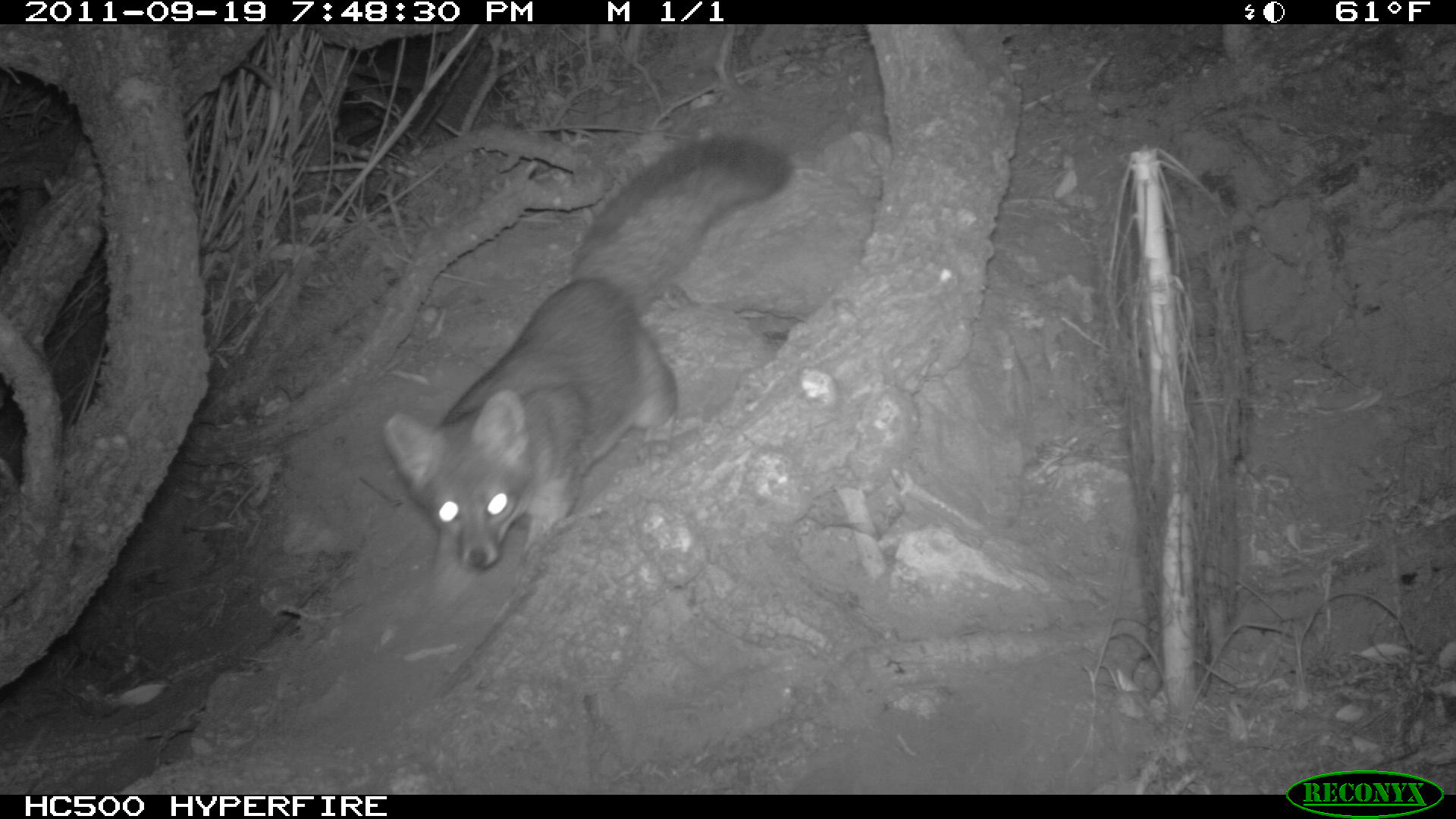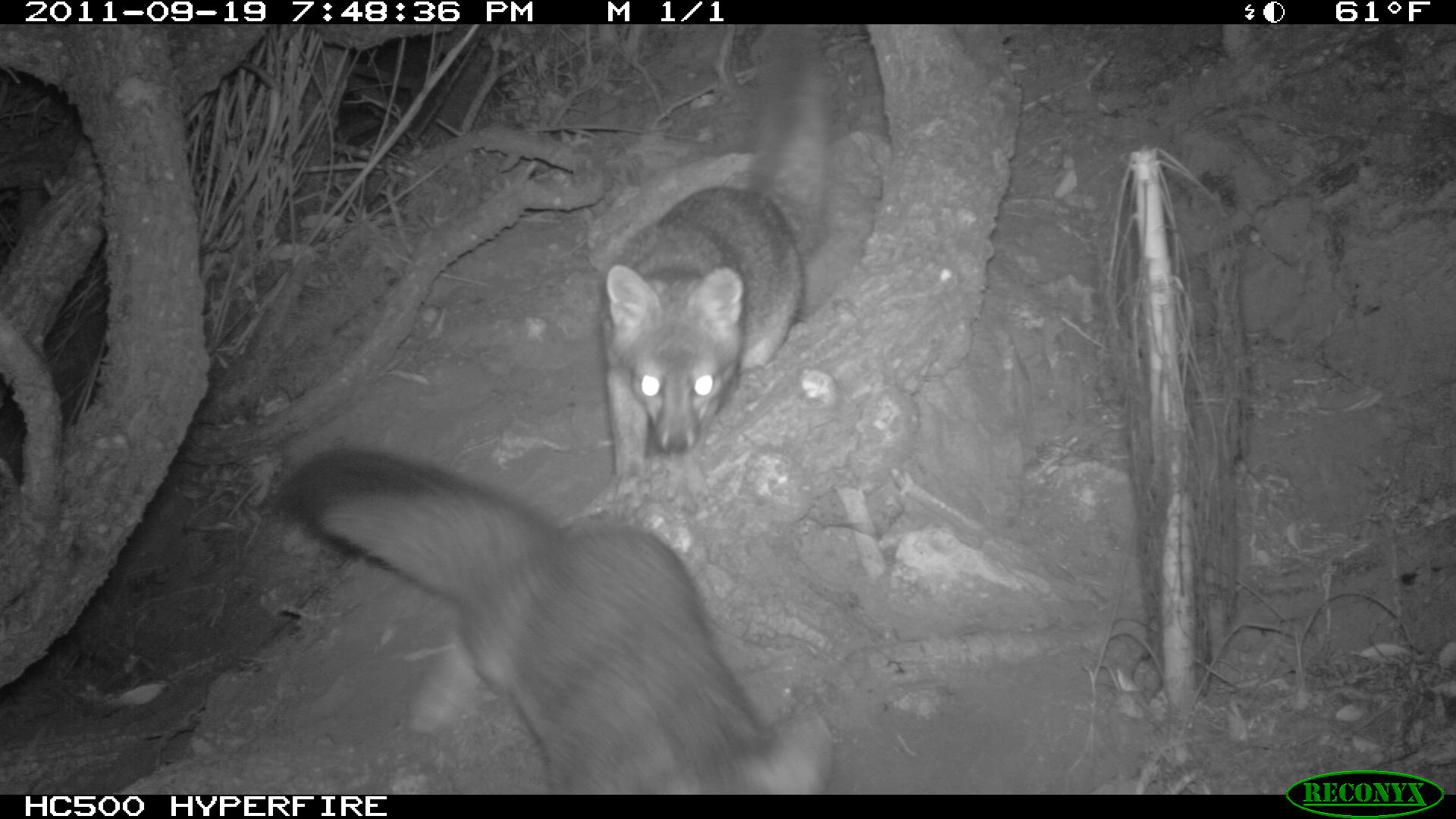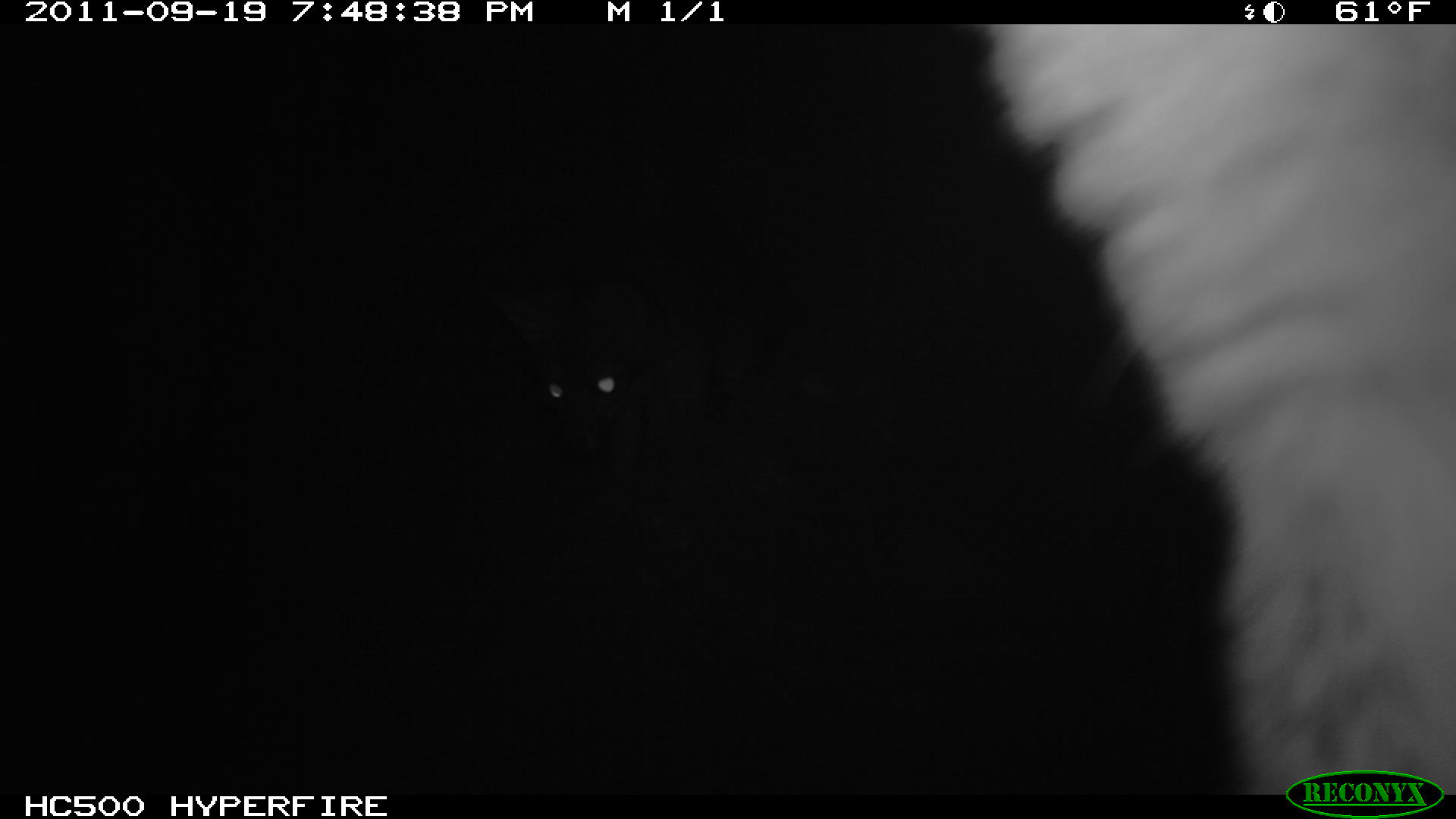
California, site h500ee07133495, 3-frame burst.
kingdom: Animalia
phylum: Chordata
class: Mammalia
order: Carnivora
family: Canidae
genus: Urocyon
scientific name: Urocyon littoralis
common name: island fox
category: fox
Fox (island fox) (Urocyon littoralis).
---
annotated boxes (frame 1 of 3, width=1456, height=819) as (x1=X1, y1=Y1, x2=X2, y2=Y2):
fox: (x1=381, y1=131, x2=792, y2=611)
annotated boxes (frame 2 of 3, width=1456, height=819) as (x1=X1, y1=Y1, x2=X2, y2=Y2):
fox: (x1=284, y1=447, x2=830, y2=795); (x1=598, y1=23, x2=830, y2=497)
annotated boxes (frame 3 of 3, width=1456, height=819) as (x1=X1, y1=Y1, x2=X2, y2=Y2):
fox: (x1=483, y1=265, x2=714, y2=475)